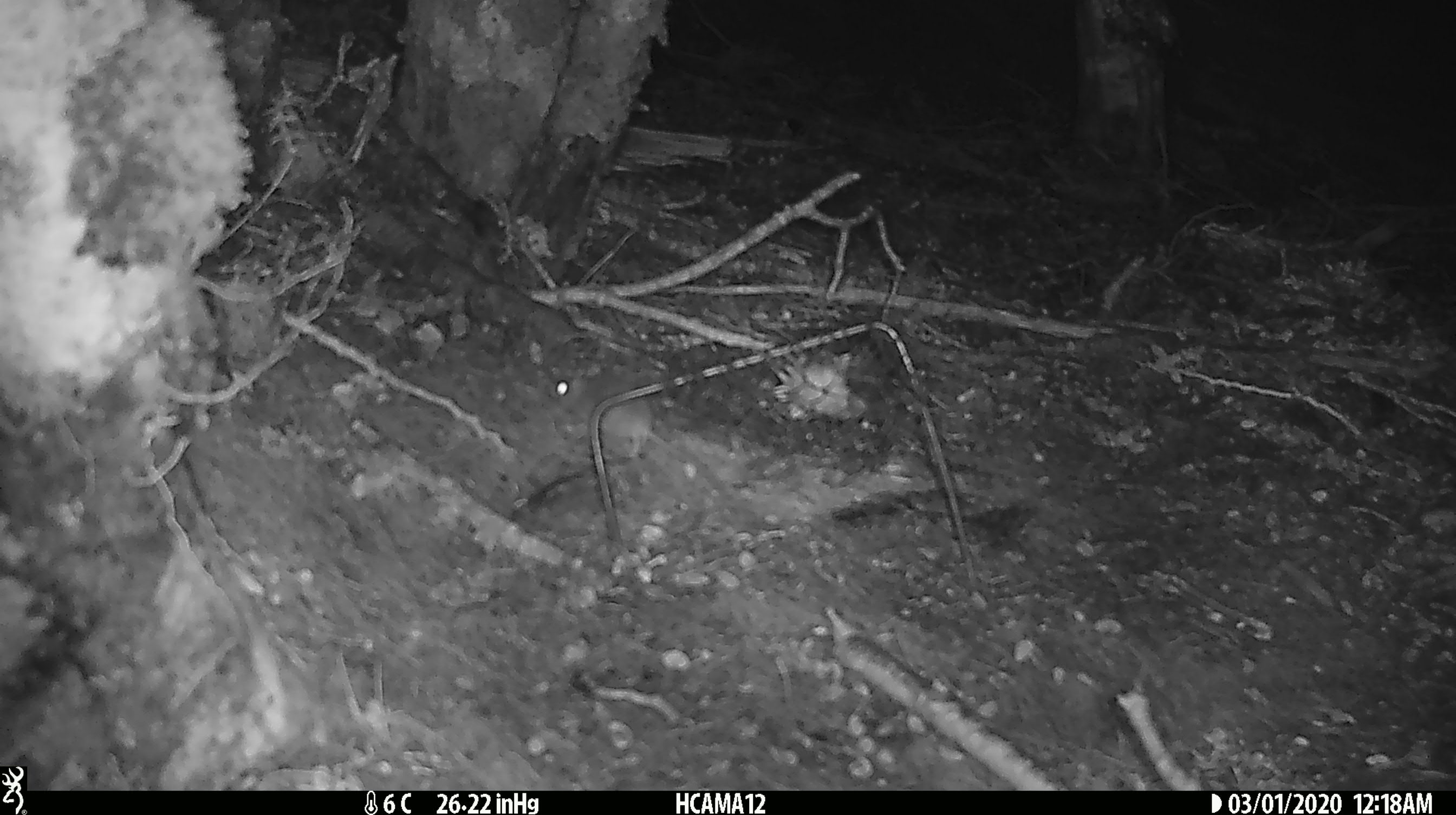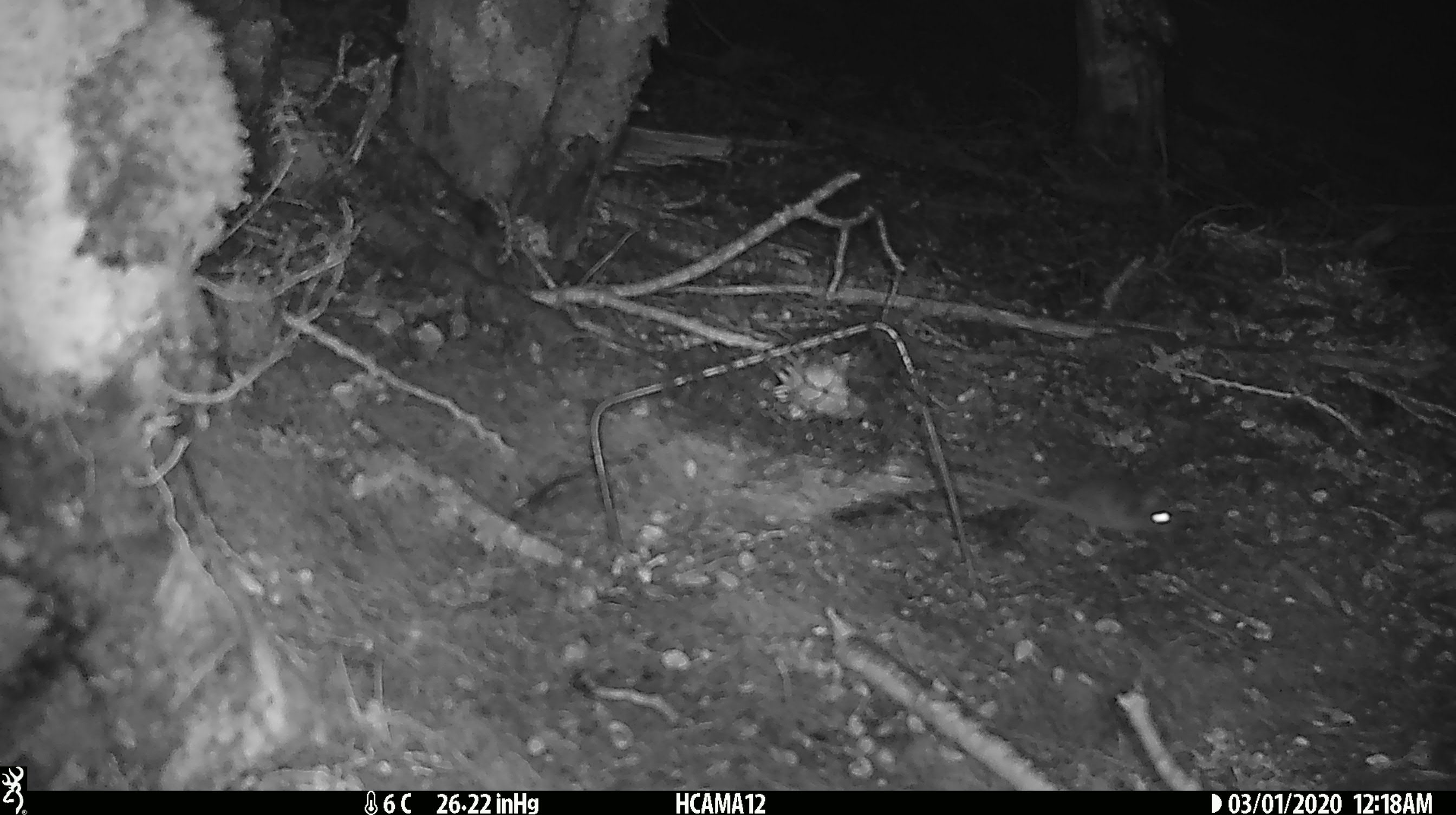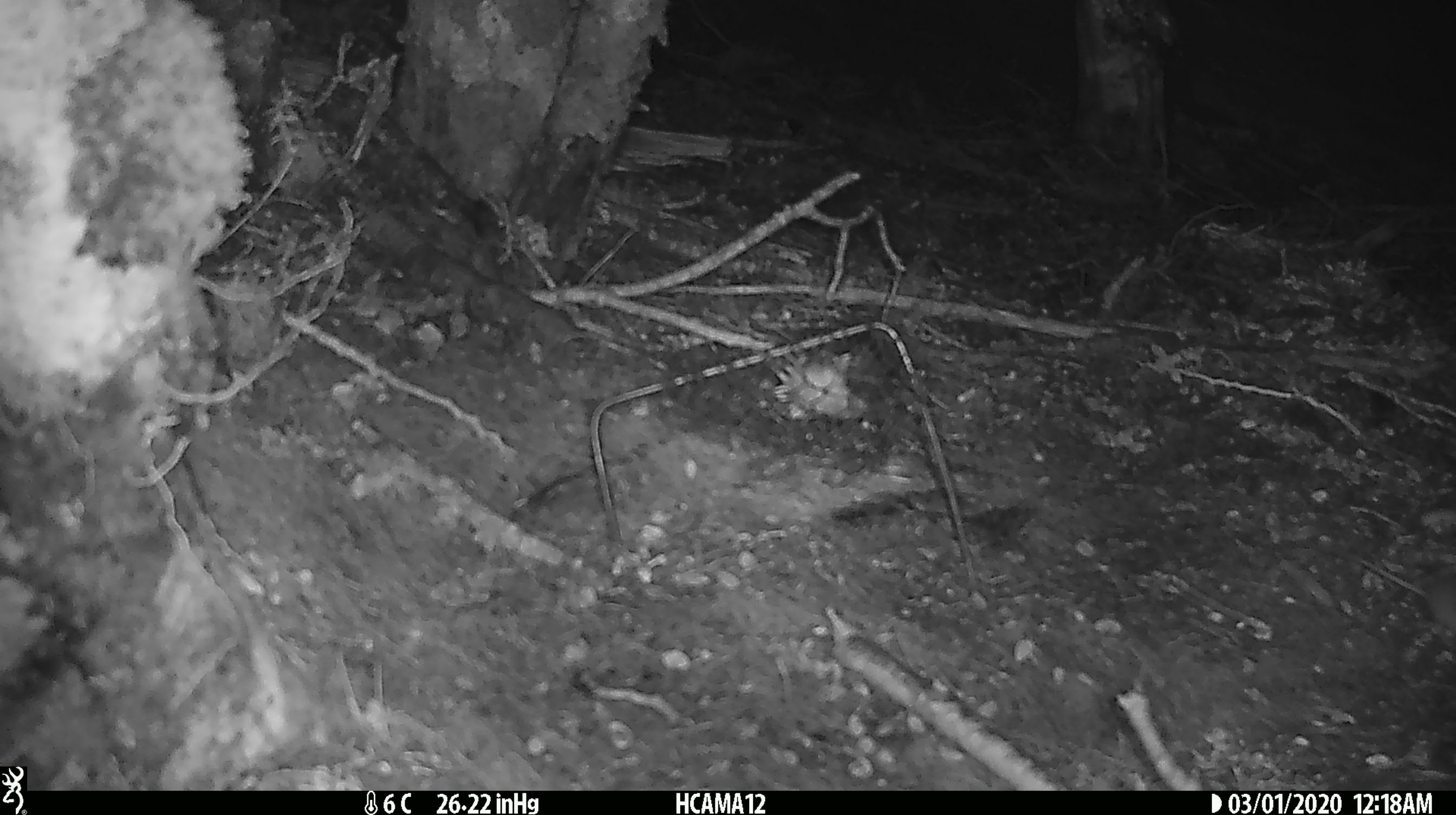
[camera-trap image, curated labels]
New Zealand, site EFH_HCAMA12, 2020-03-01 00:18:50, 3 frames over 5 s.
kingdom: Animalia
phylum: Chordata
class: Mammalia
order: Rodentia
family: Muridae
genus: Mus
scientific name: Mus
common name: mouse